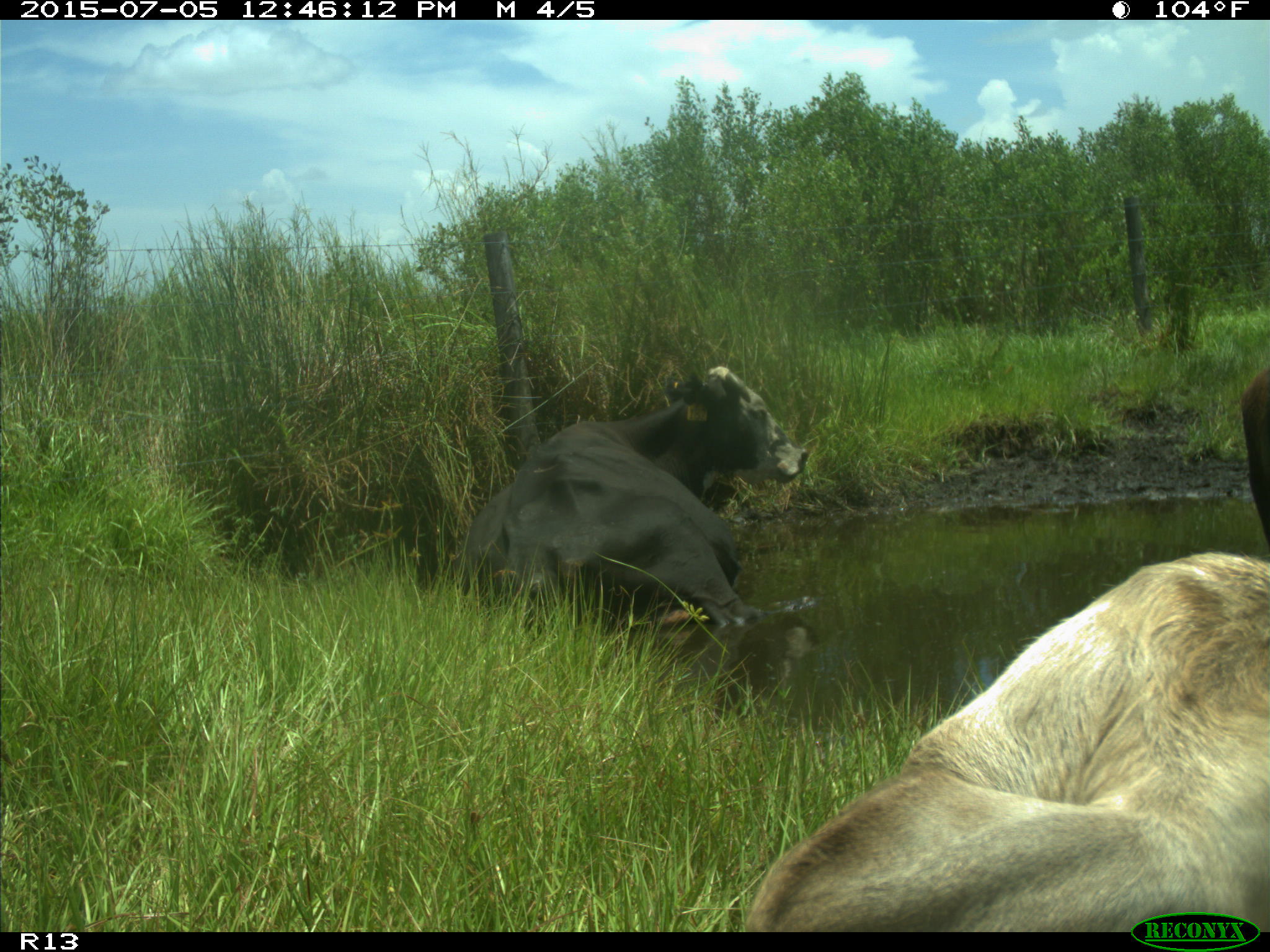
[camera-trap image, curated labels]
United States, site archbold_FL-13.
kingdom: Animalia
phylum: Chordata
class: Mammalia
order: Artiodactyla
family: Bovidae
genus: Bos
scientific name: Bos taurus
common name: domestic cow